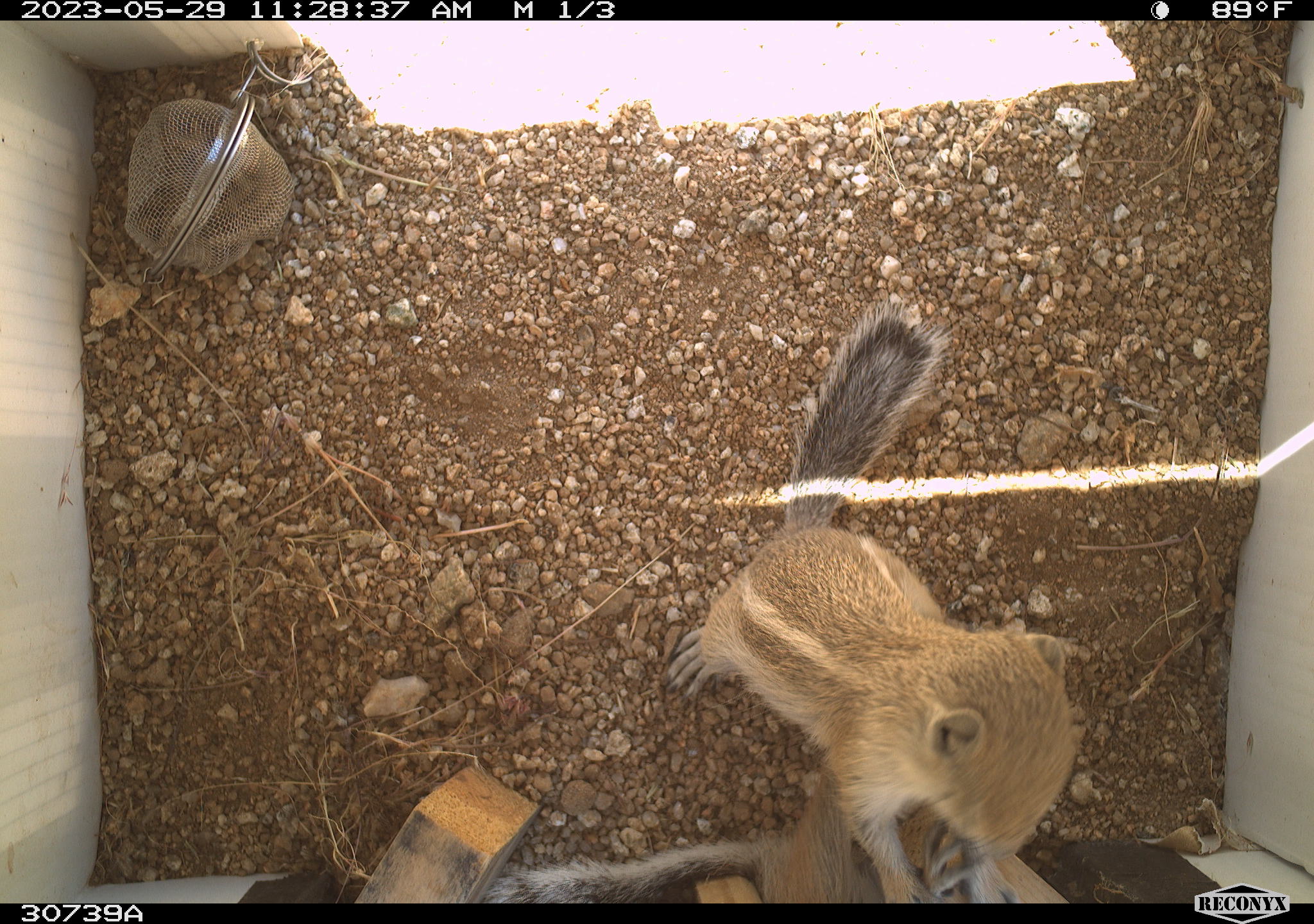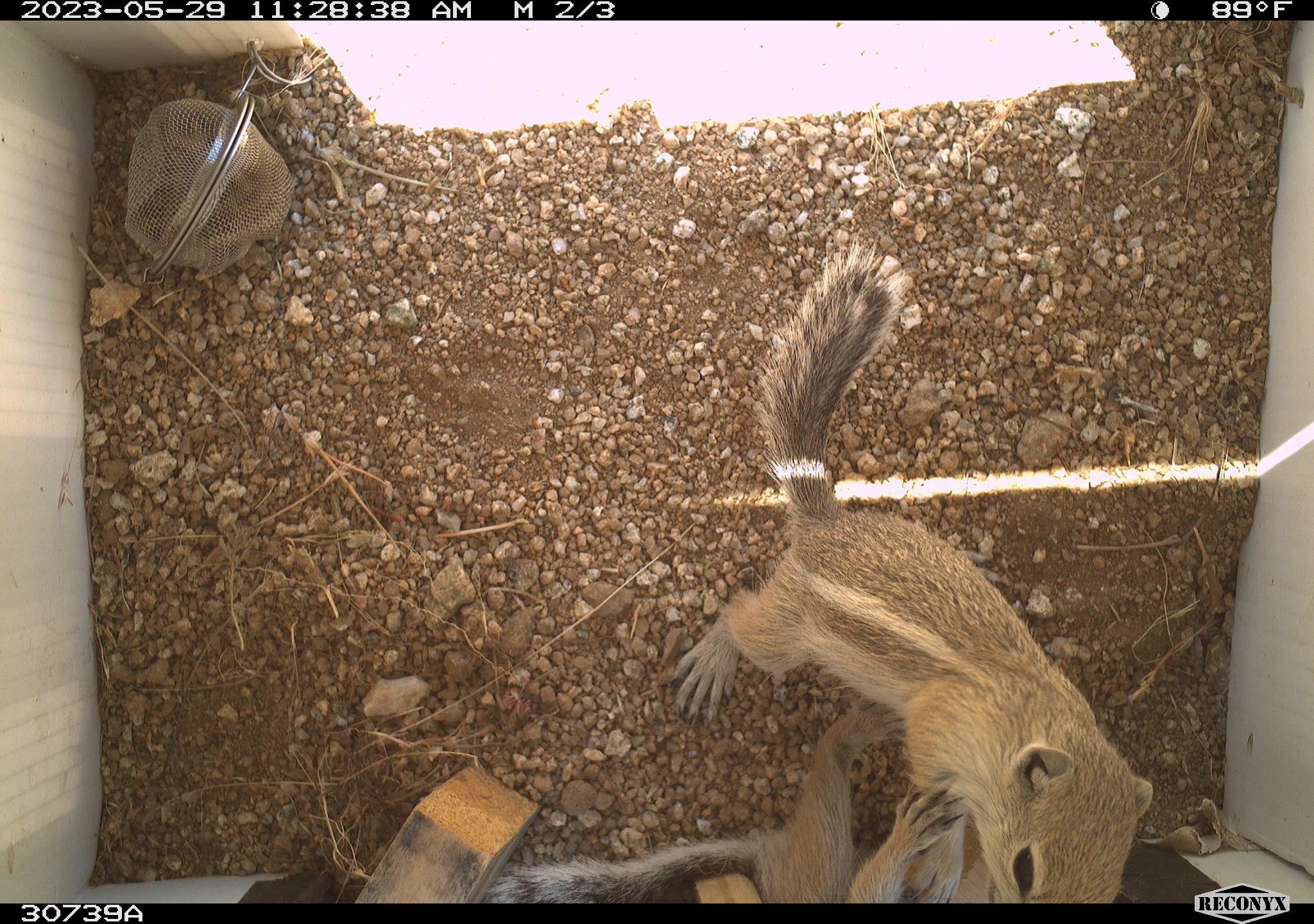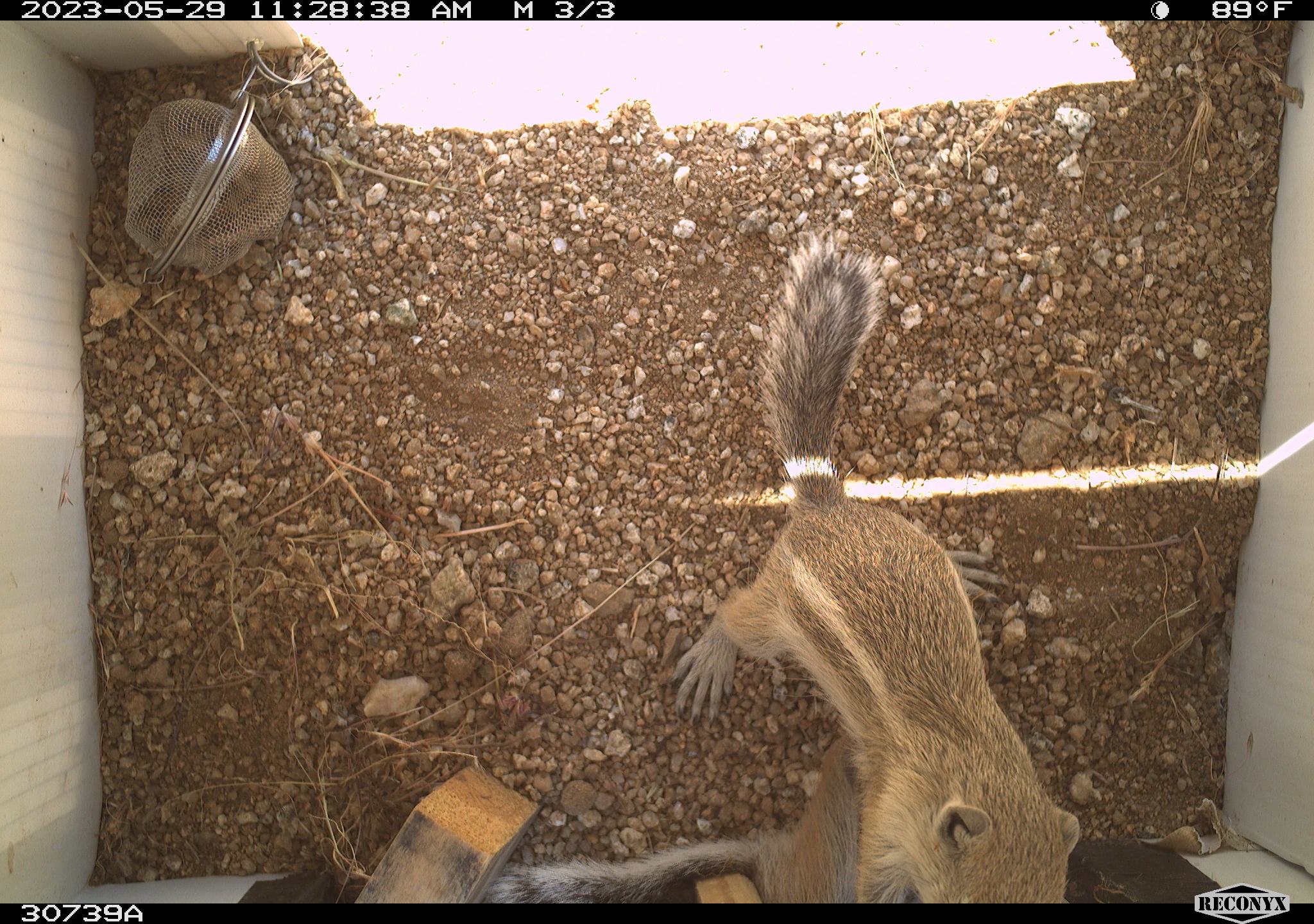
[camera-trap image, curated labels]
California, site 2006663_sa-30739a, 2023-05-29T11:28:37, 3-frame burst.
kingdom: Animalia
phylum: Chordata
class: Mammalia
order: Rodentia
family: Sciuridae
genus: Ammospermophilus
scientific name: Ammospermophilus leucurus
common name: white-tailed antelope squirrel